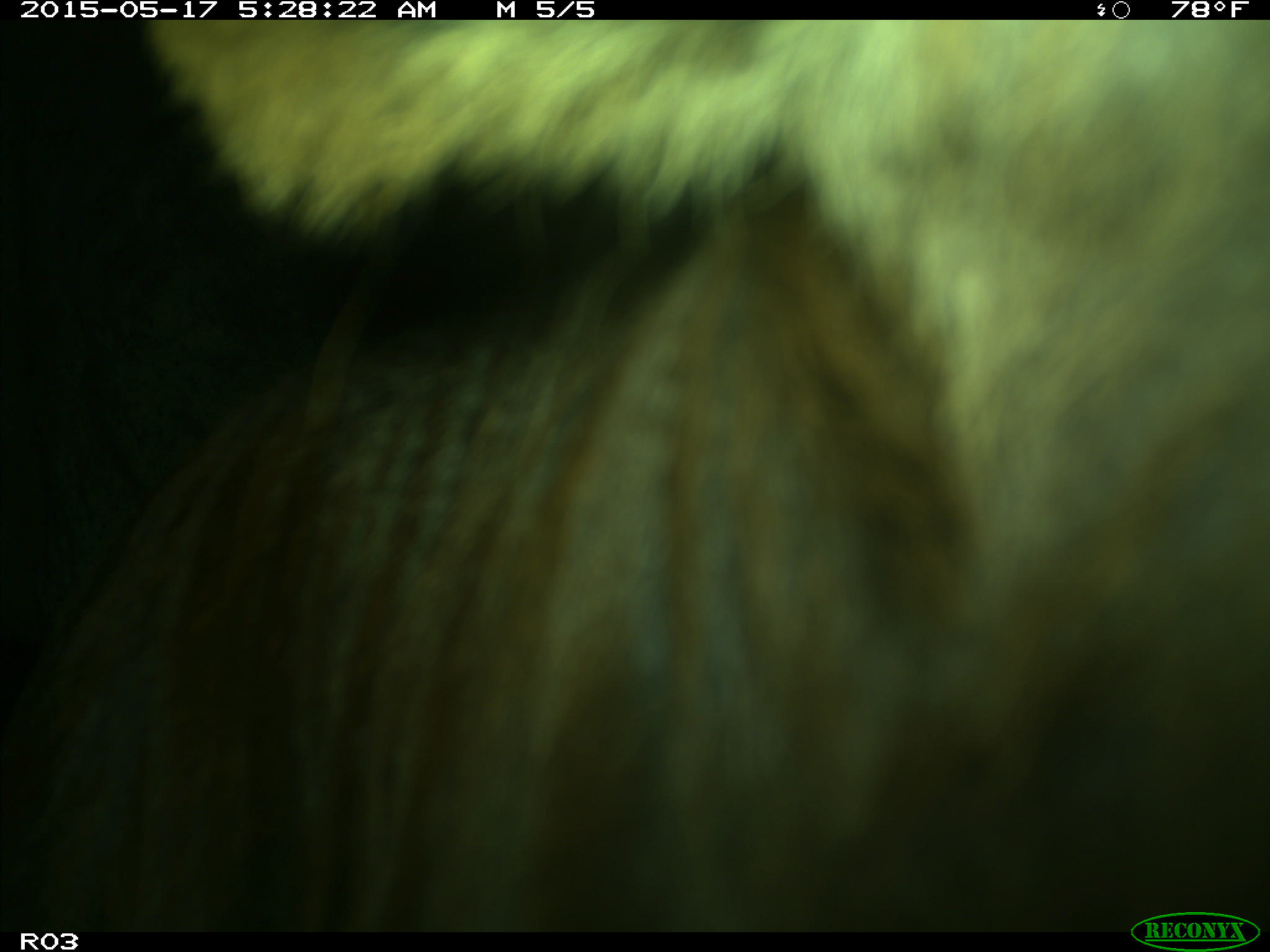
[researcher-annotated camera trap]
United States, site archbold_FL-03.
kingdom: Animalia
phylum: Chordata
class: Mammalia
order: Artiodactyla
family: Bovidae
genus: Bos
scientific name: Bos taurus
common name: domestic cow